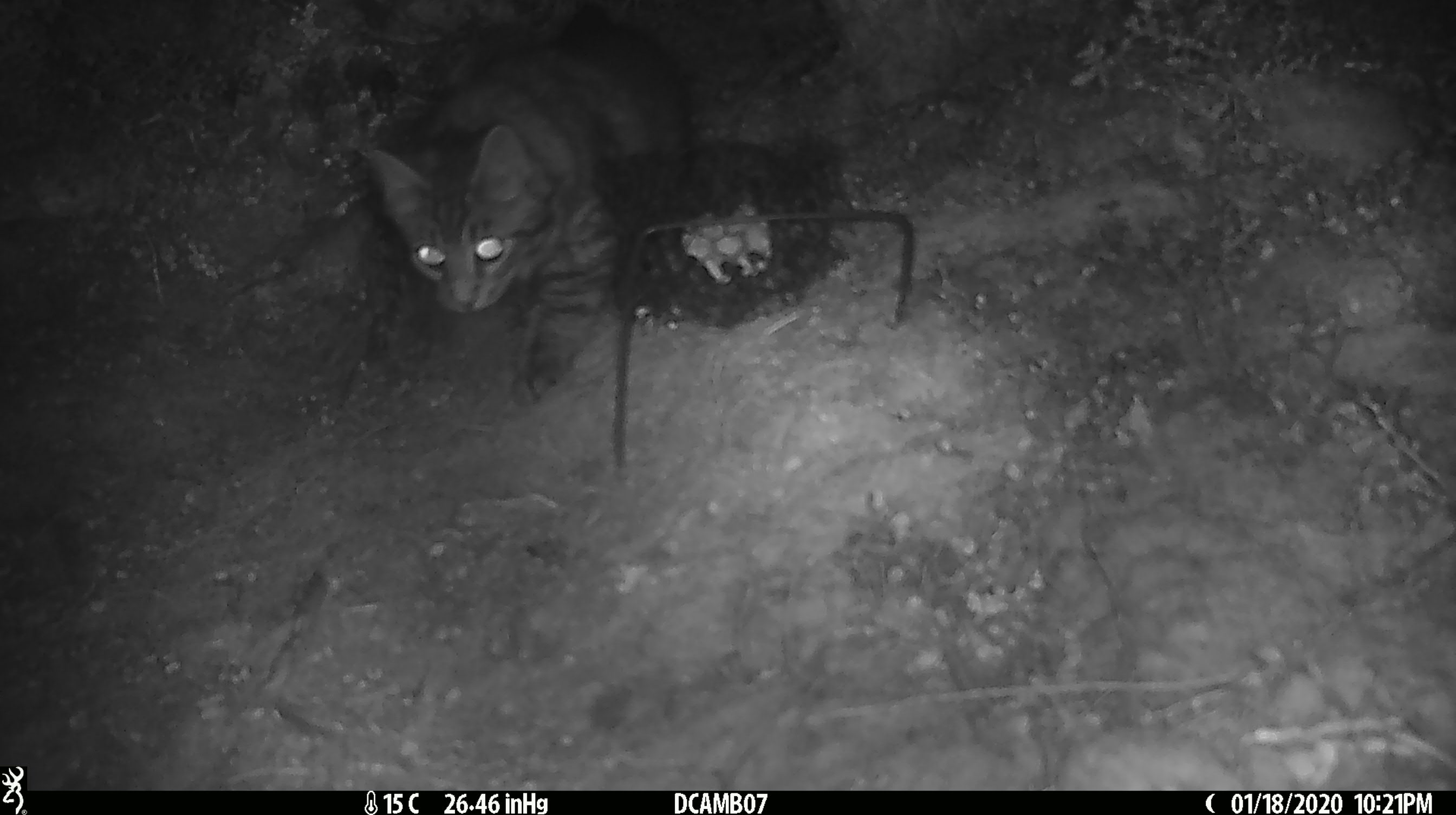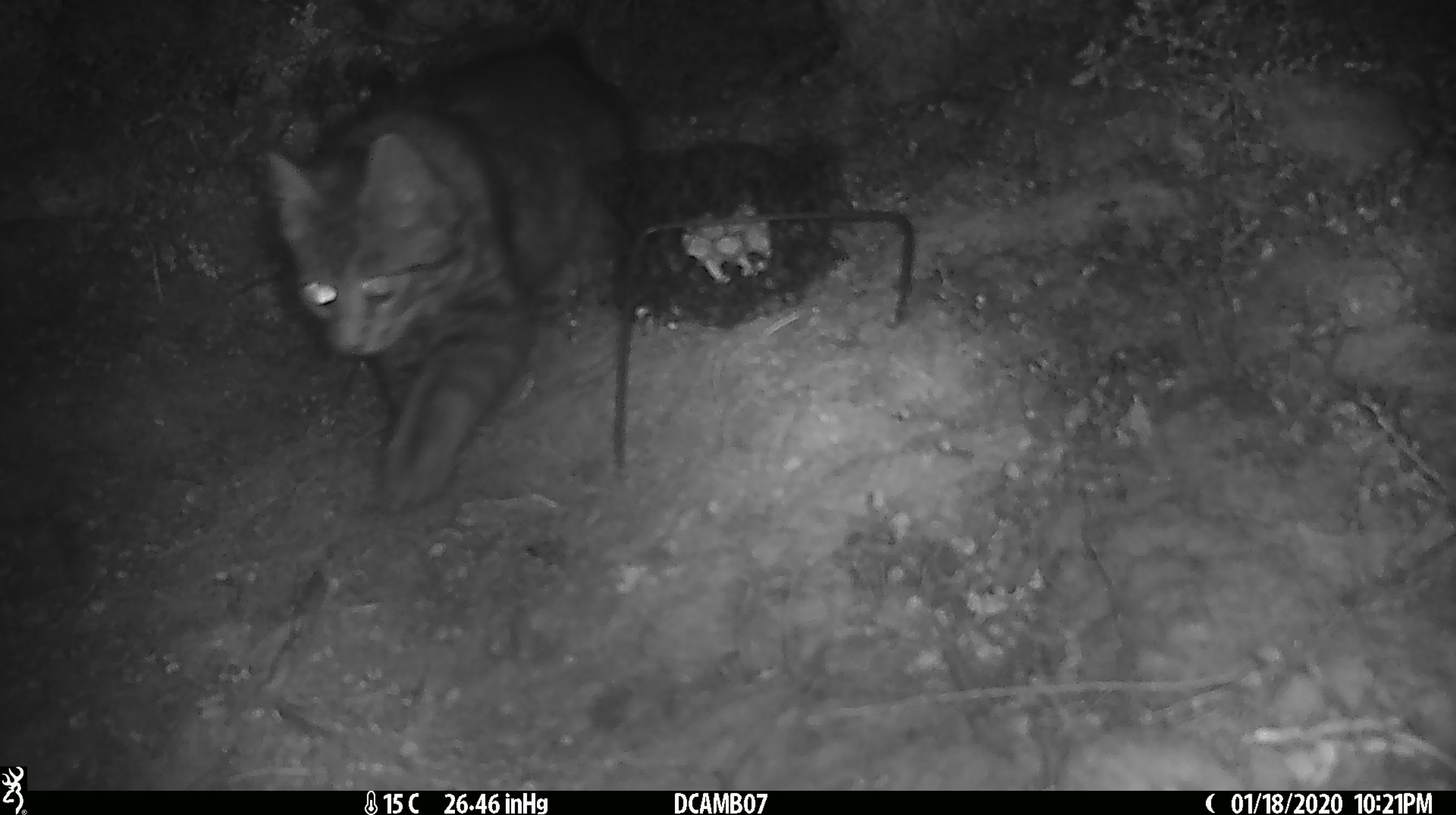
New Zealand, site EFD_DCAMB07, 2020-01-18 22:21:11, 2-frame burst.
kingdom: Animalia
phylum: Chordata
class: Mammalia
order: Carnivora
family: Felidae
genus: Felis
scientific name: Felis catus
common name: domestic cat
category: cat